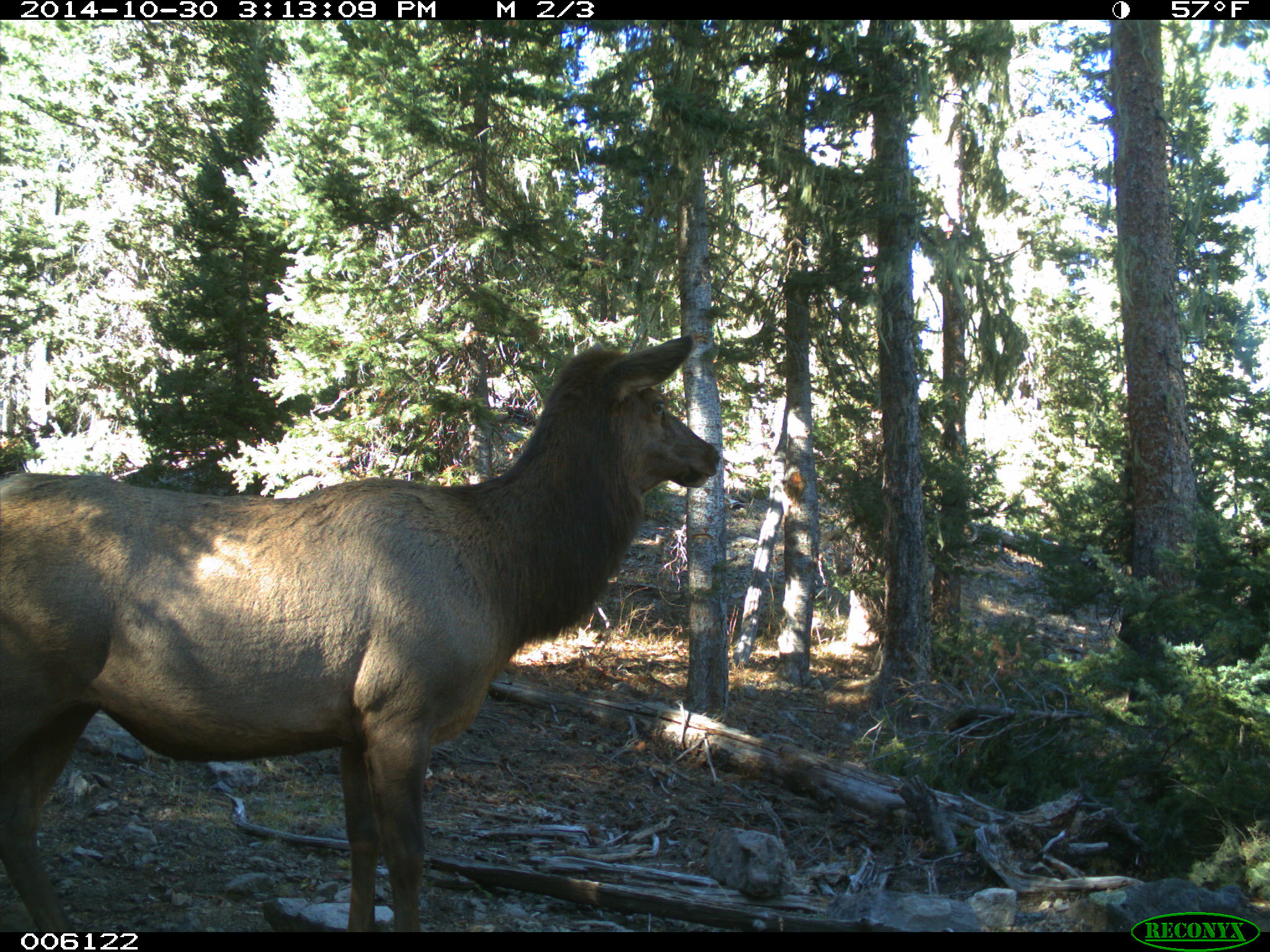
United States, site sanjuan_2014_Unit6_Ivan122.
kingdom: Animalia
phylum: Chordata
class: Mammalia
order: Artiodactyla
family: Cervidae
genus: Cervus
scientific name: Cervus elaphus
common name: red deer